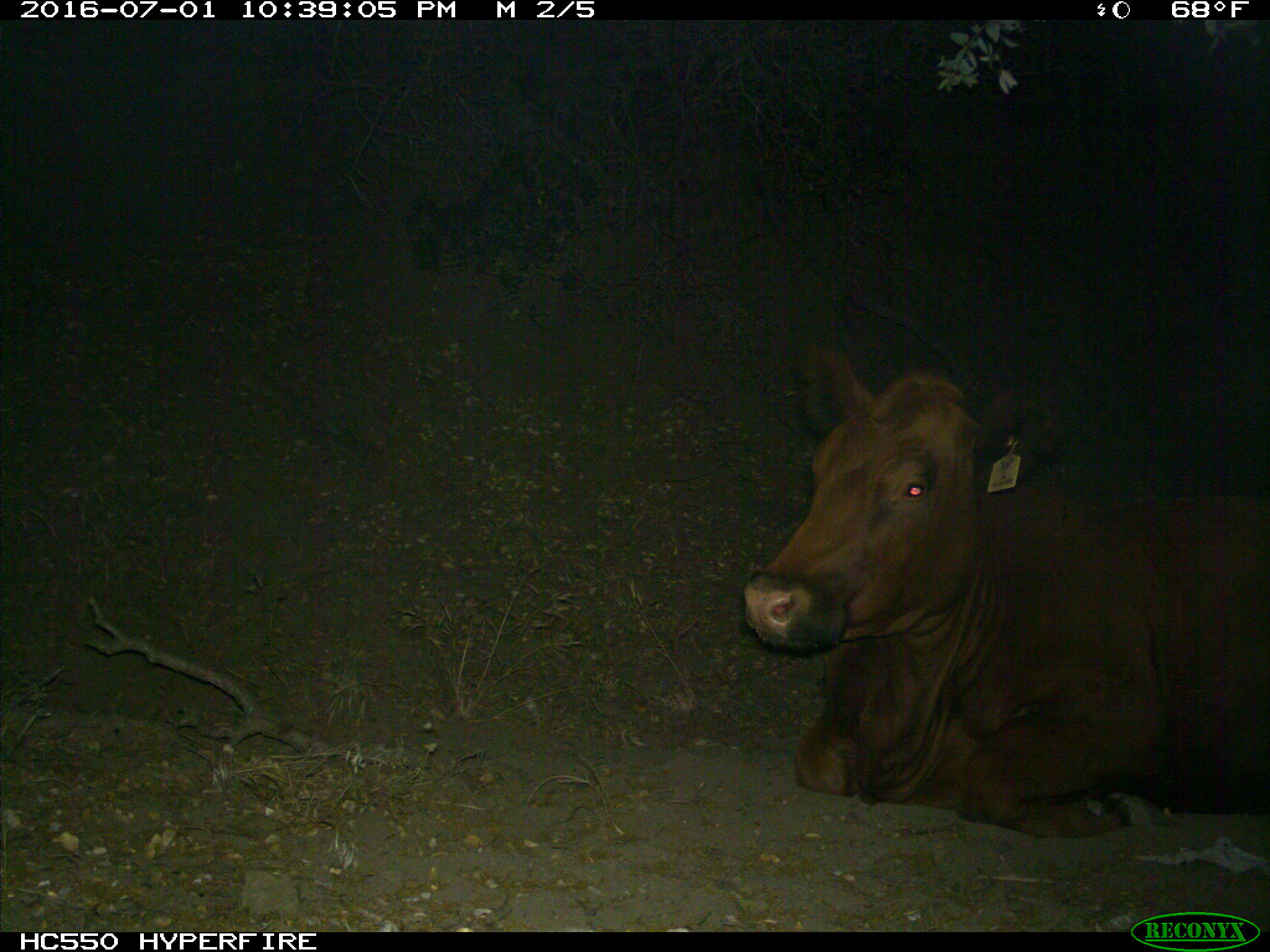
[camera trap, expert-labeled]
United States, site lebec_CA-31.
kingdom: Animalia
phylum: Chordata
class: Mammalia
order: Artiodactyla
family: Bovidae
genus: Bos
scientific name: Bos taurus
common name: domestic cow